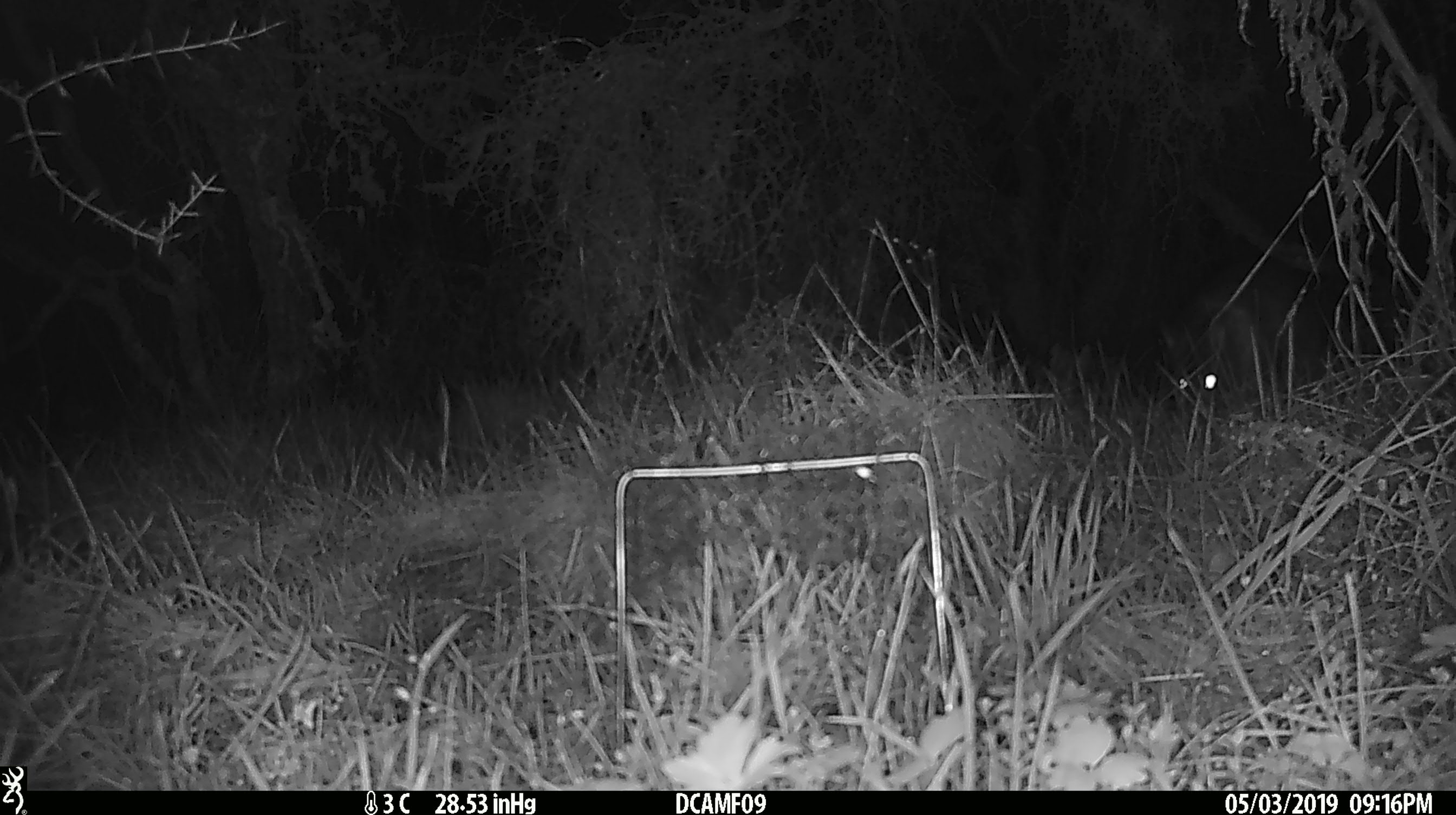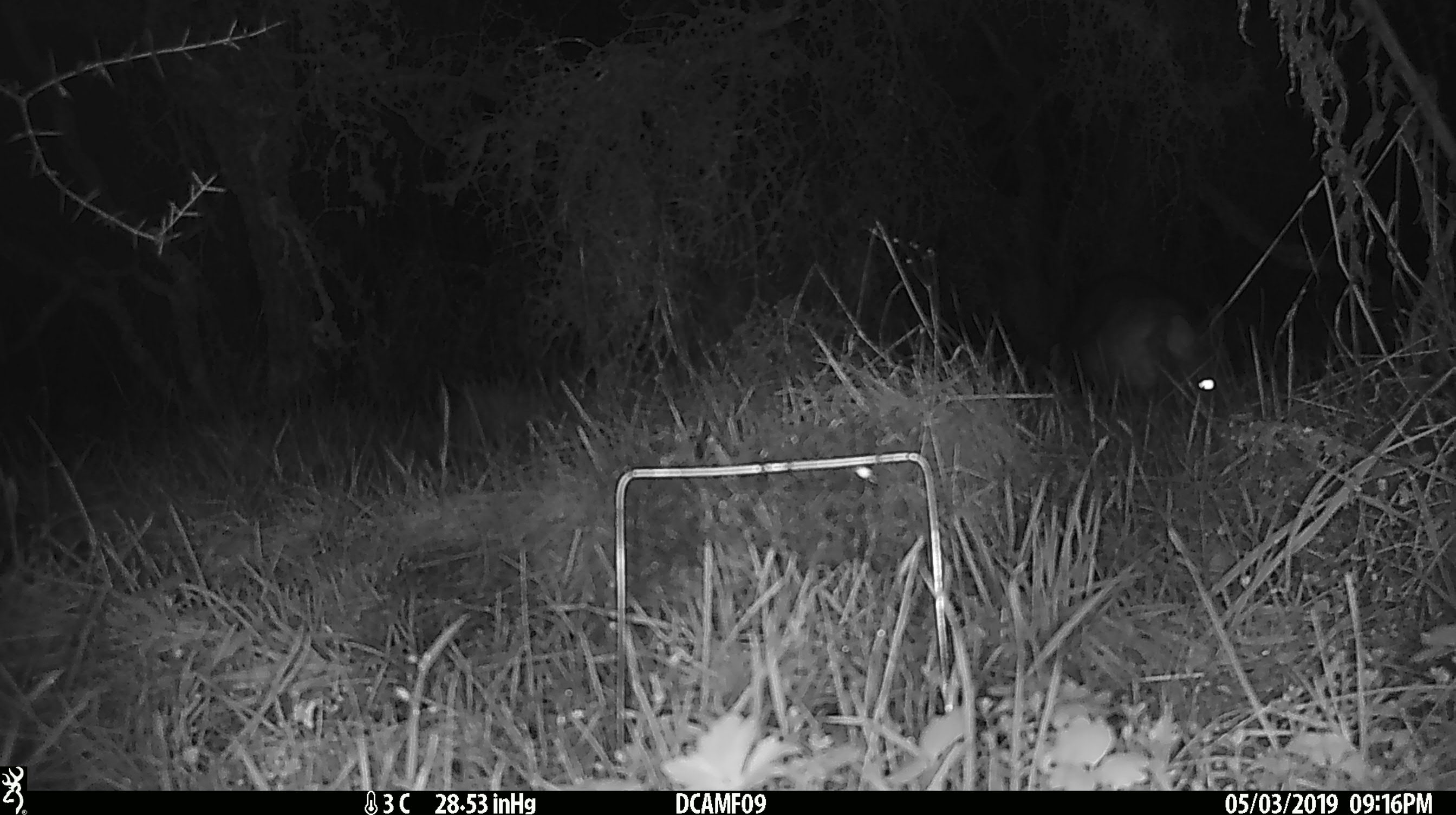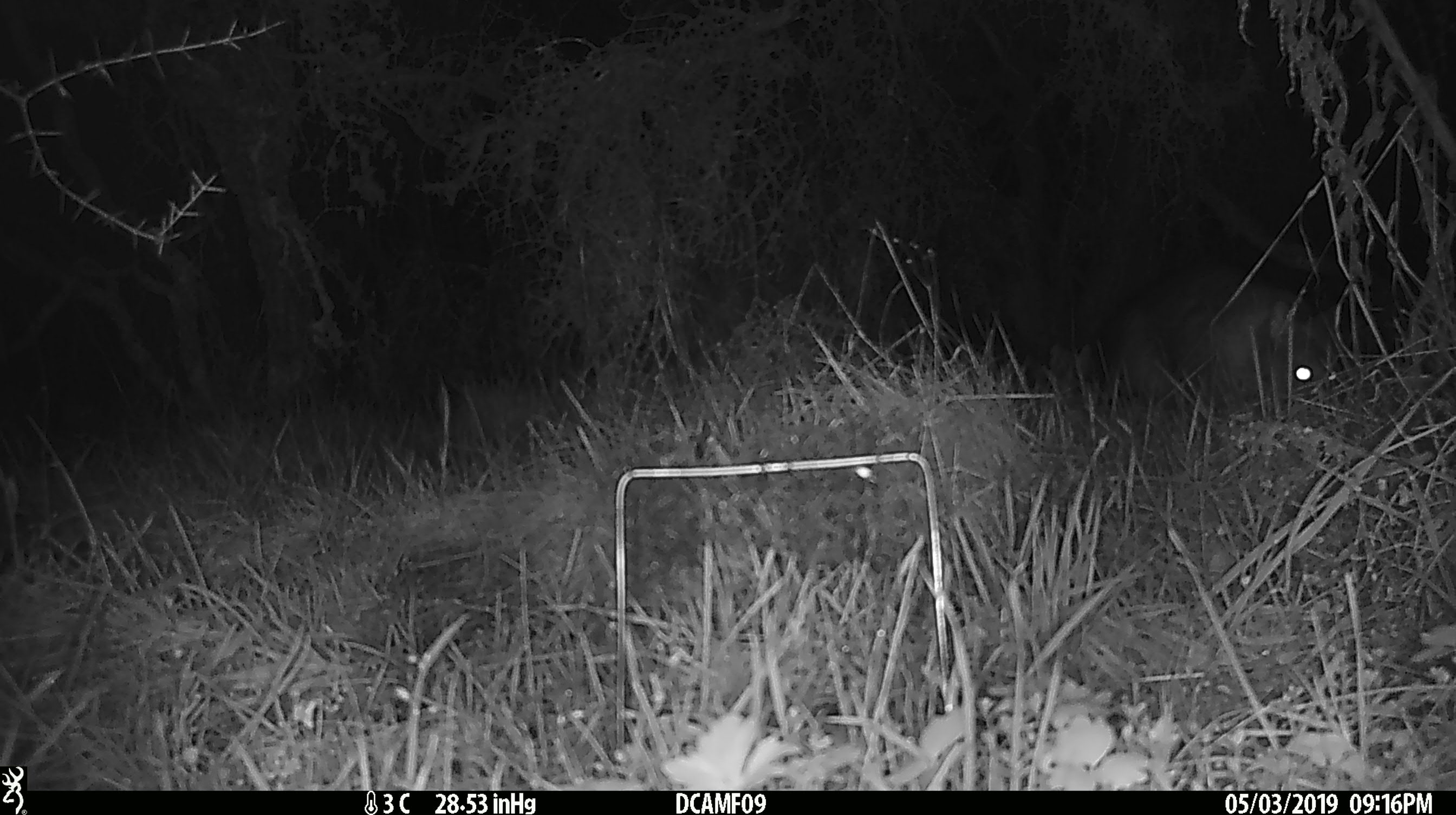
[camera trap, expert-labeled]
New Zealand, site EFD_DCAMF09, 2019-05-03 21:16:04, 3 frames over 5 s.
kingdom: Animalia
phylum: Chordata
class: Mammalia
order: Diprotodontia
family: Phalangeridae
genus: Trichosurus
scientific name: Trichosurus vulpecula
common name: common brushtail possum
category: possum